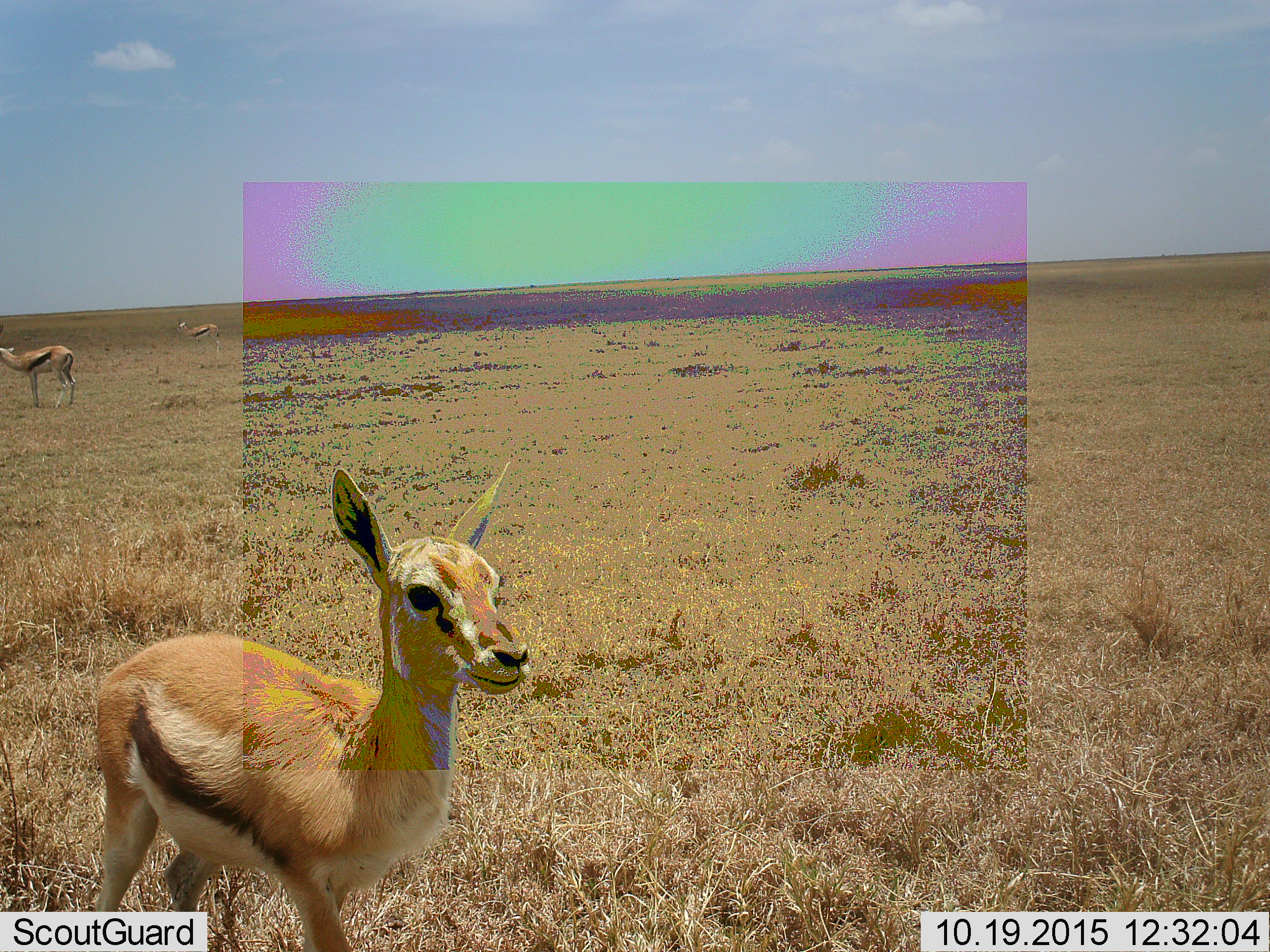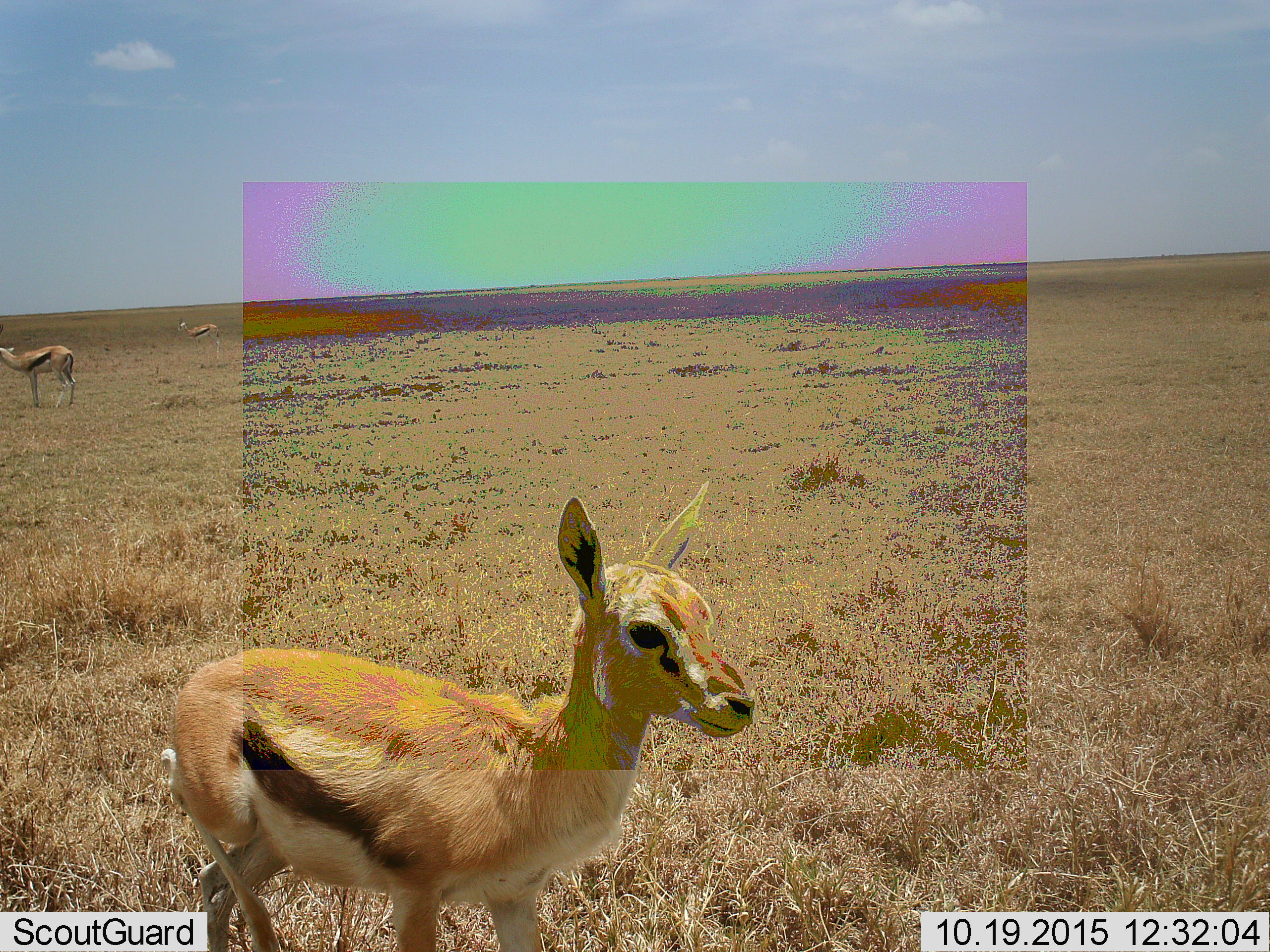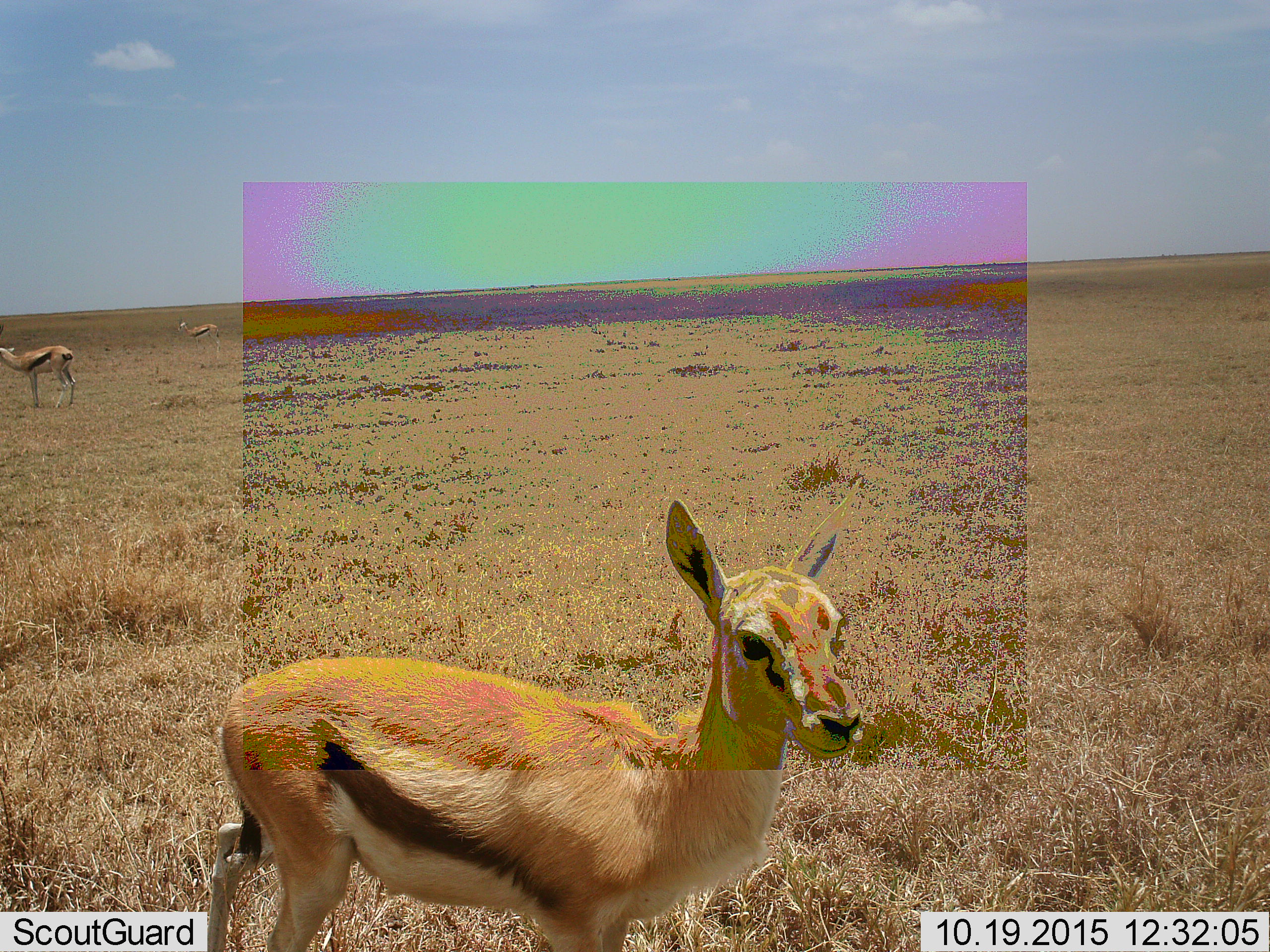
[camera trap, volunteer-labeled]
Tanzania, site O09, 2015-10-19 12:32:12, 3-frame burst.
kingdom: Animalia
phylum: Chordata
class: Mammalia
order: Artiodactyla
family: Bovidae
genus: Eudorcas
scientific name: Eudorcas thomsonii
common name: thomson's gazelle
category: gazellethomsons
Gazellethomsons (thomson's gazelle) (Eudorcas thomsonii), count 3. Behavior (volunteer vote fractions): standing 88%, resting 0%, moving 88%, interacting 0%. Young present (vote fraction): 88%. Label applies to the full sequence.